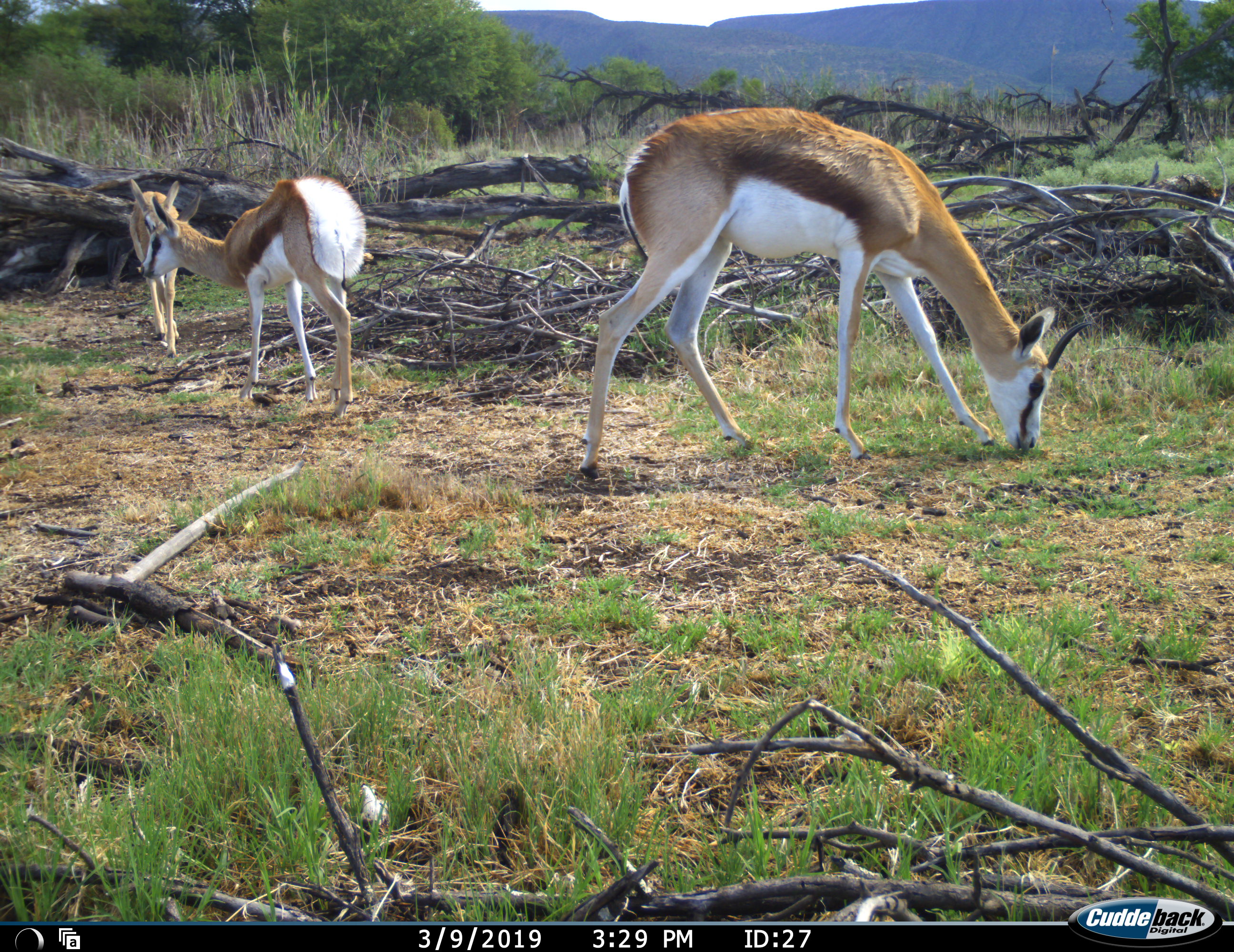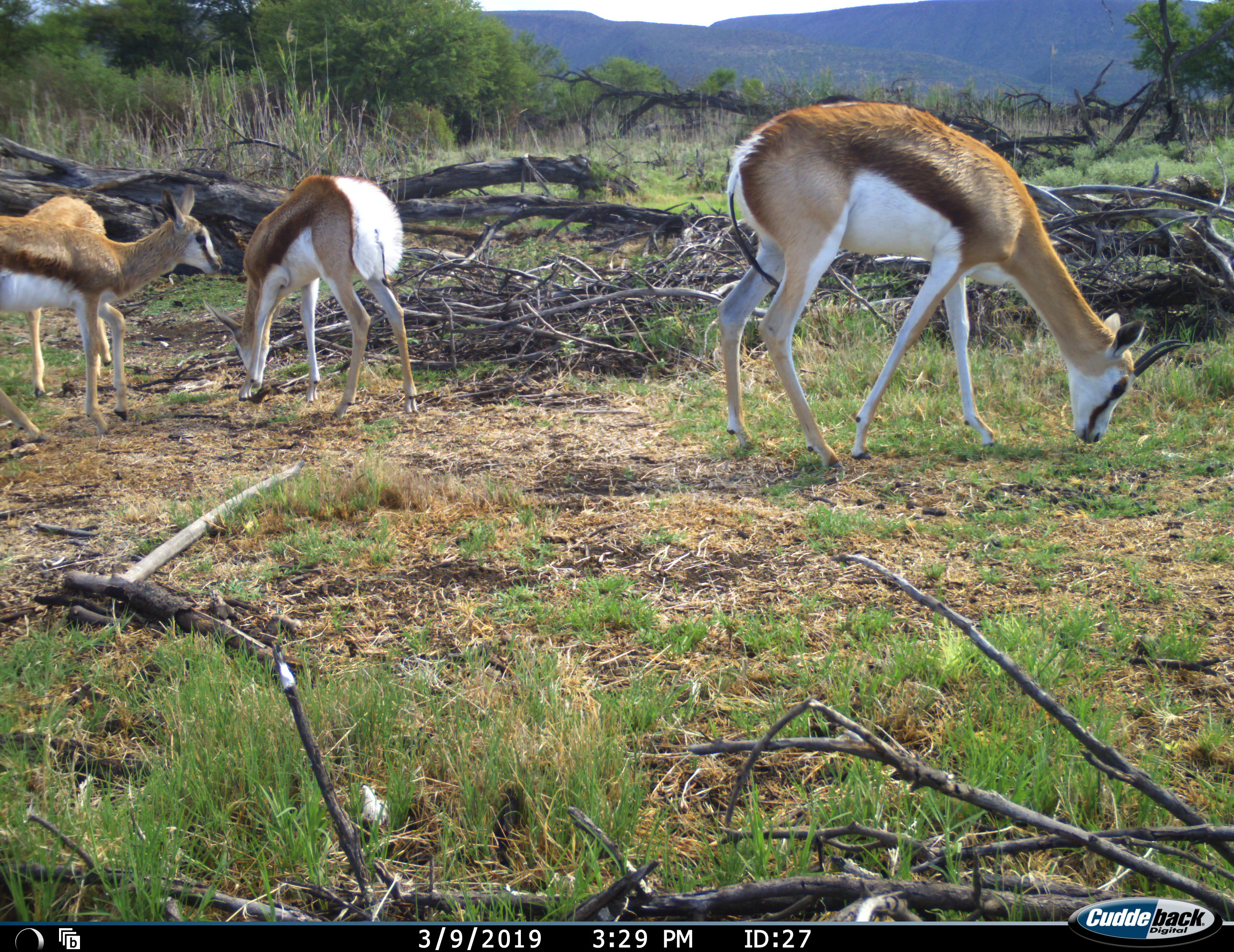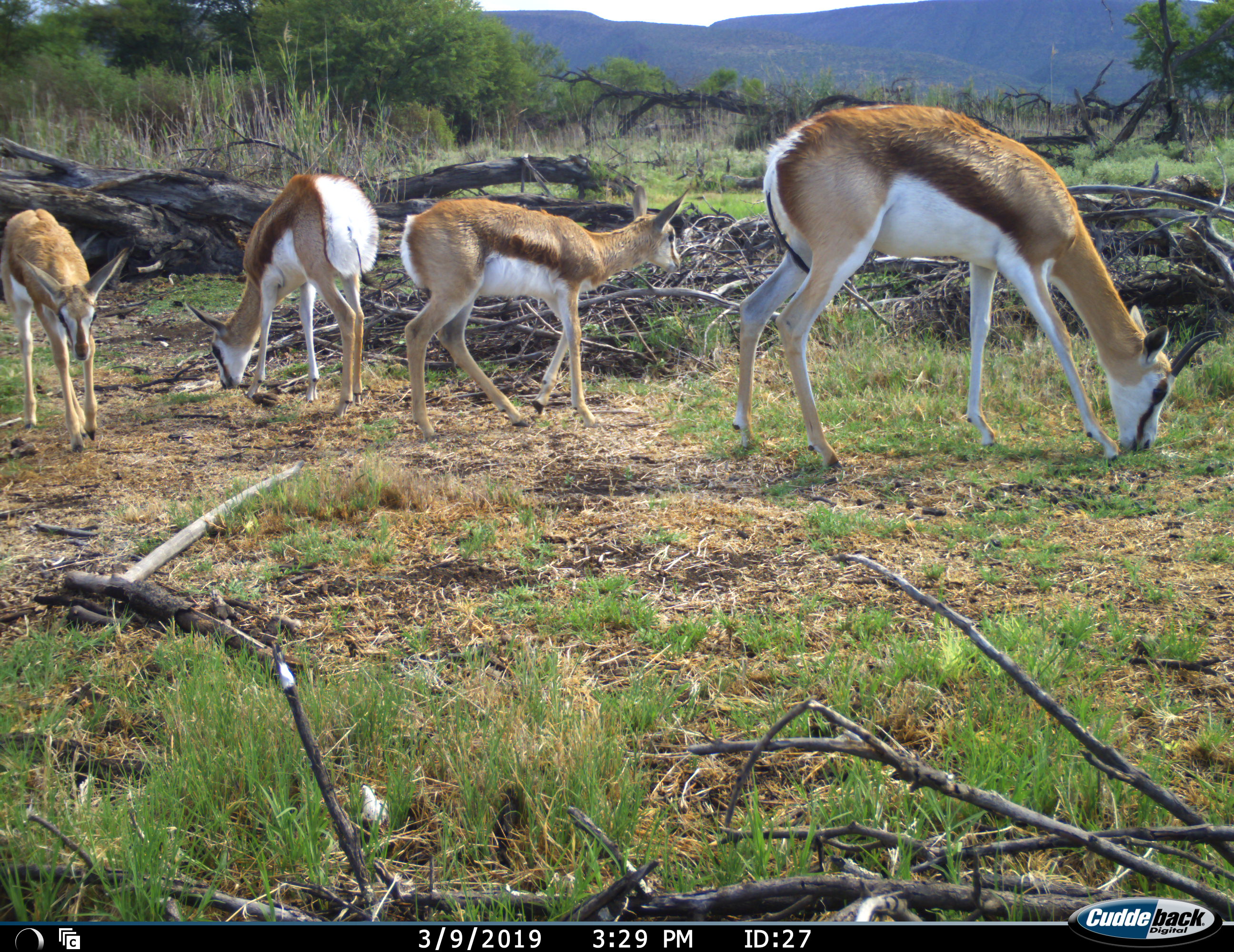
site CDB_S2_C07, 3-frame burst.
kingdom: Animalia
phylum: Chordata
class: Mammalia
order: Artiodactyla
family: Bovidae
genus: Antidorcas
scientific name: Antidorcas marsupialis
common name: springbok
Springbok (Antidorcas marsupialis), count 4. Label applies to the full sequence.